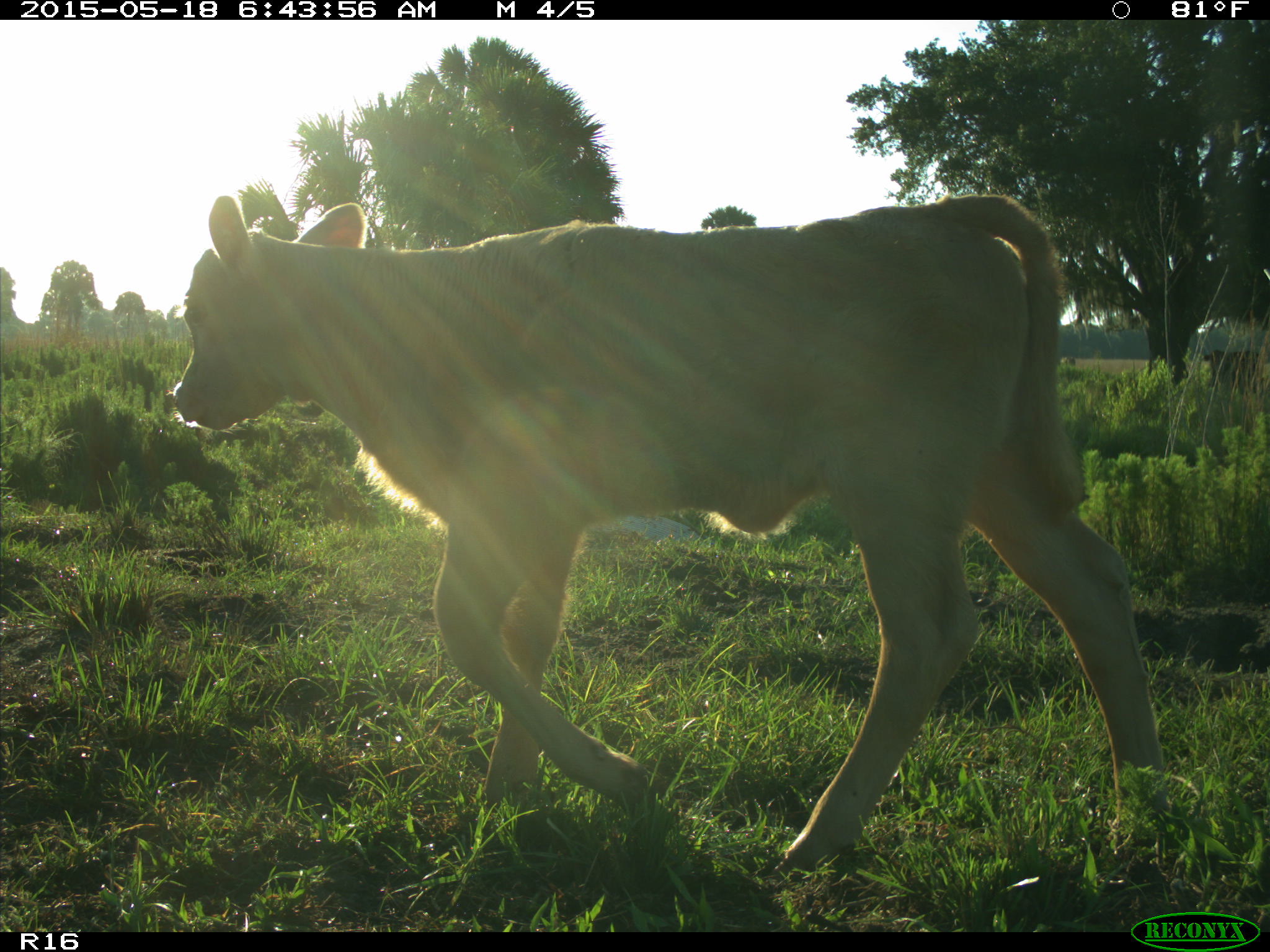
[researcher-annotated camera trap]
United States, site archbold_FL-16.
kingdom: Animalia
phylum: Chordata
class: Mammalia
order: Artiodactyla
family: Bovidae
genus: Bos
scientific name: Bos taurus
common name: domestic cow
Bos taurus (domestic cow).